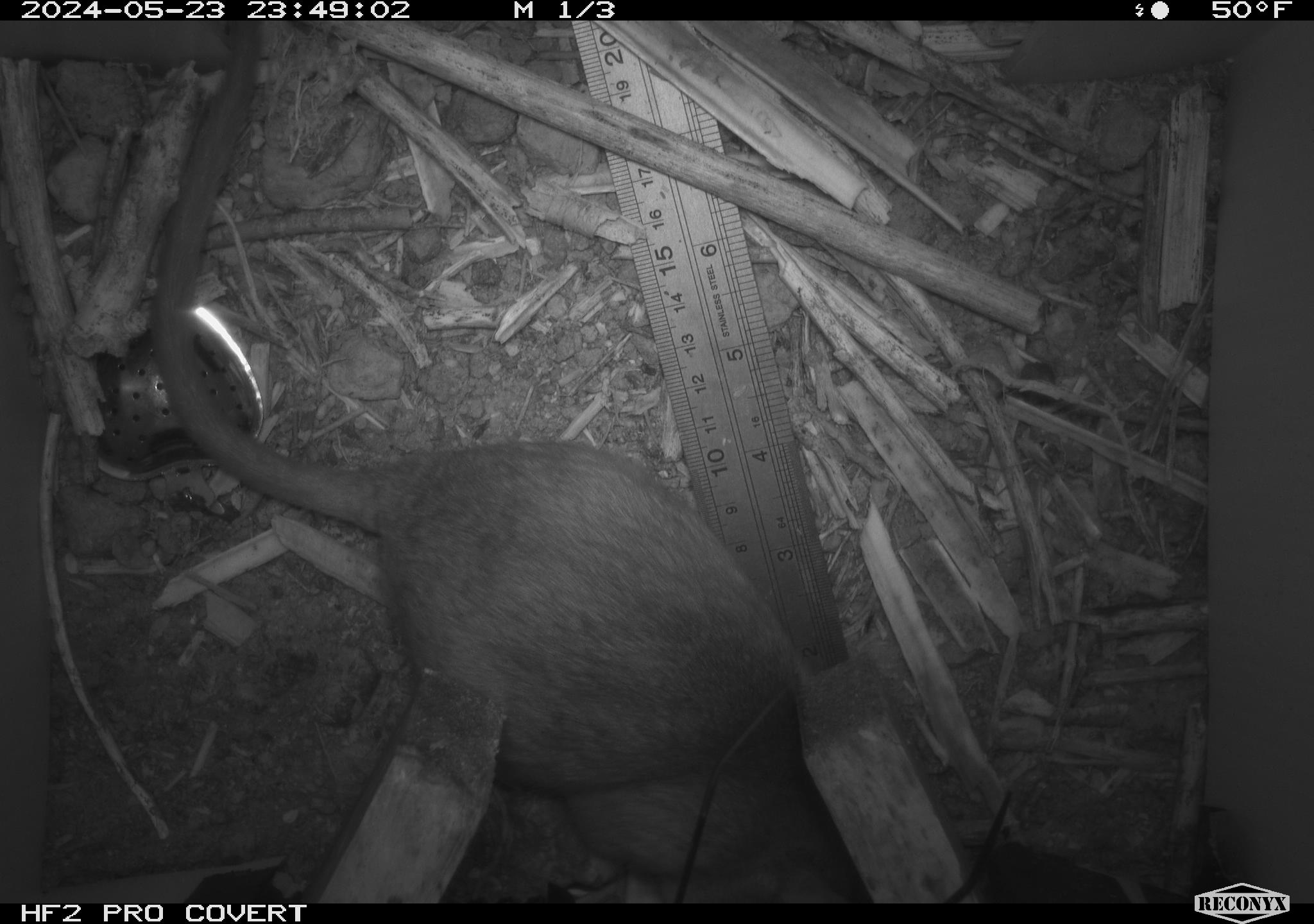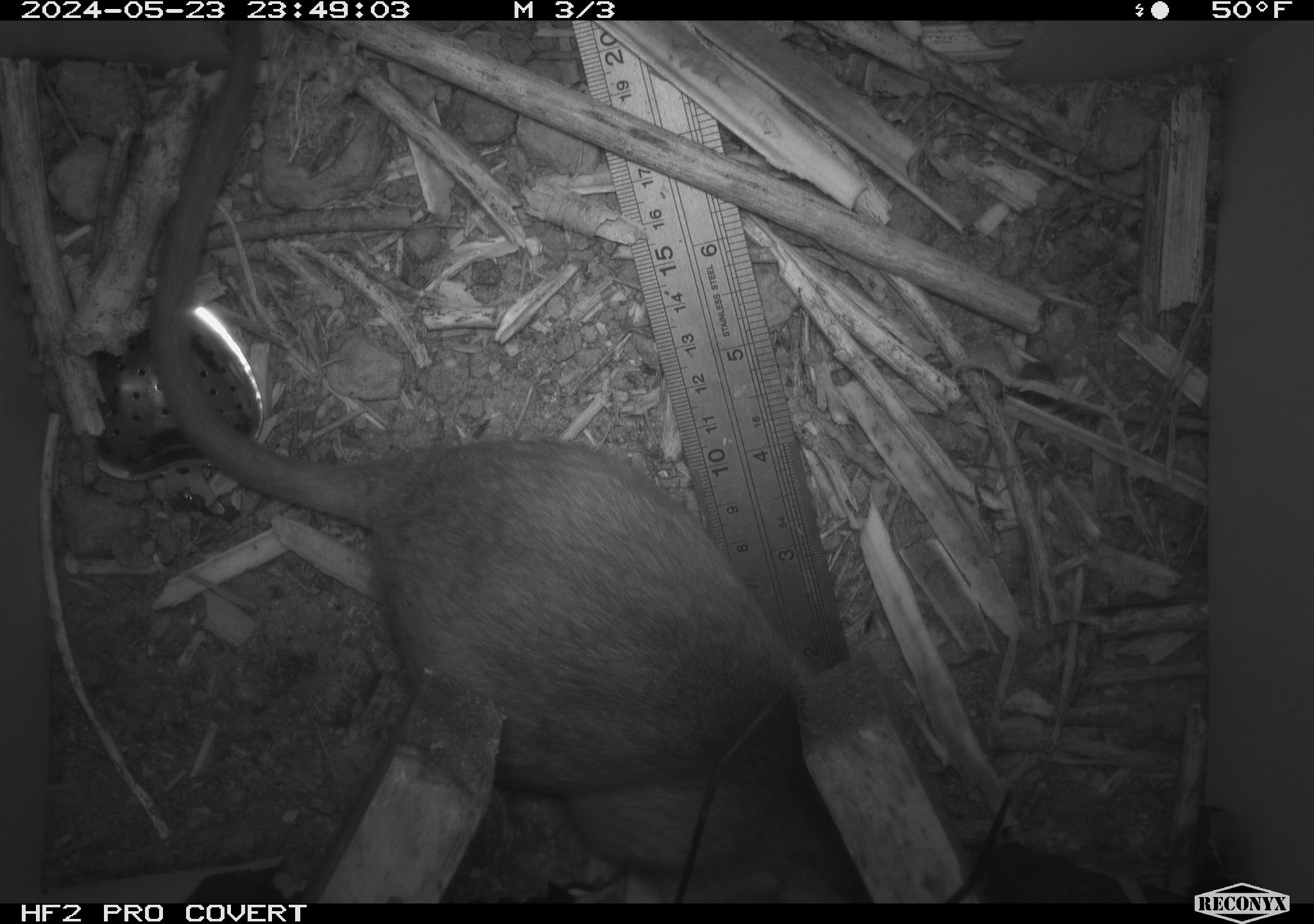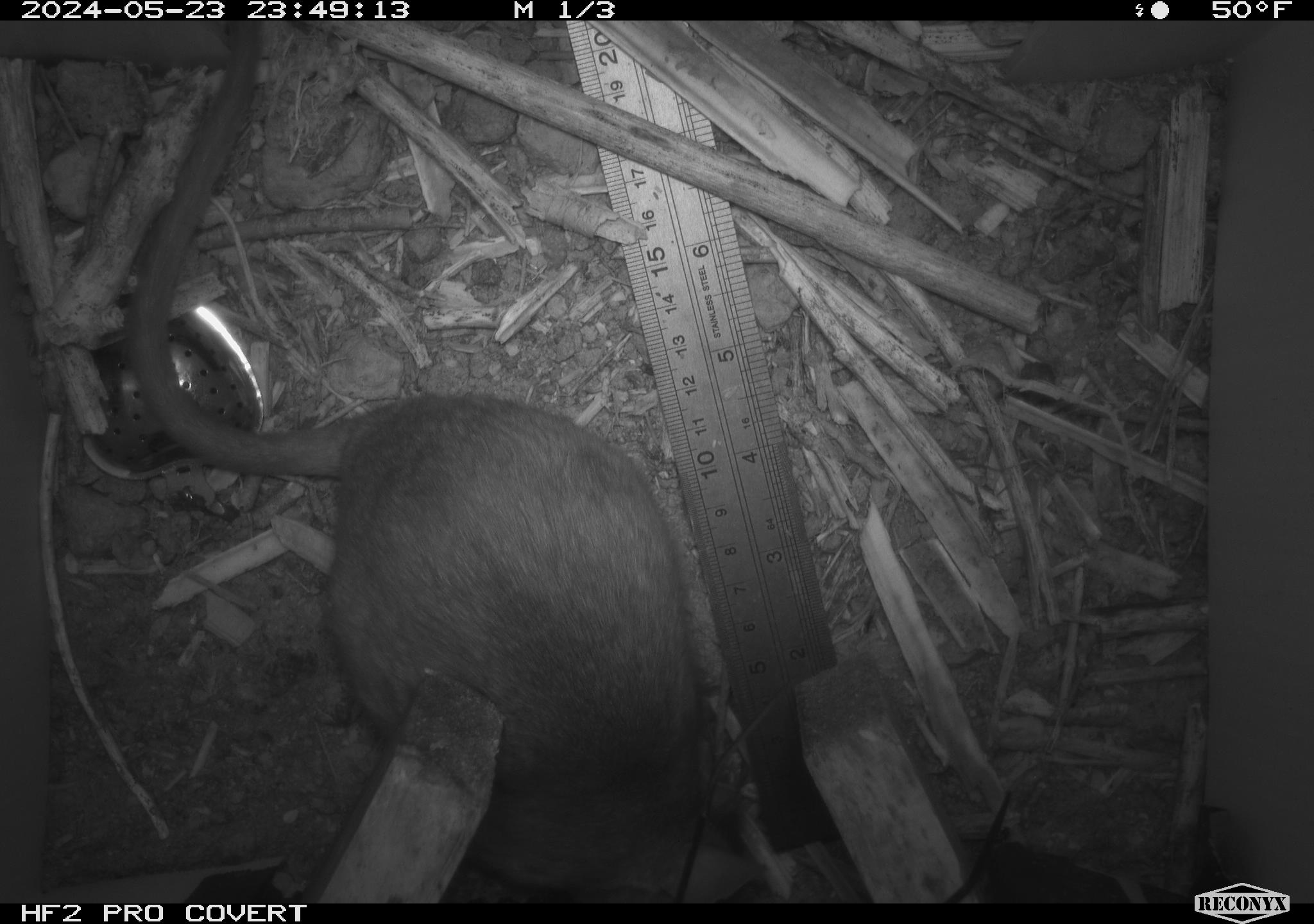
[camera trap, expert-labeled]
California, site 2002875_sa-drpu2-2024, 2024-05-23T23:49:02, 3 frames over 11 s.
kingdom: Animalia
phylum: Chordata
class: Mammalia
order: Rodentia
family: Cricetidae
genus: Neotoma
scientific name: Neotoma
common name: pack rat or woodrat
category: neotoma species